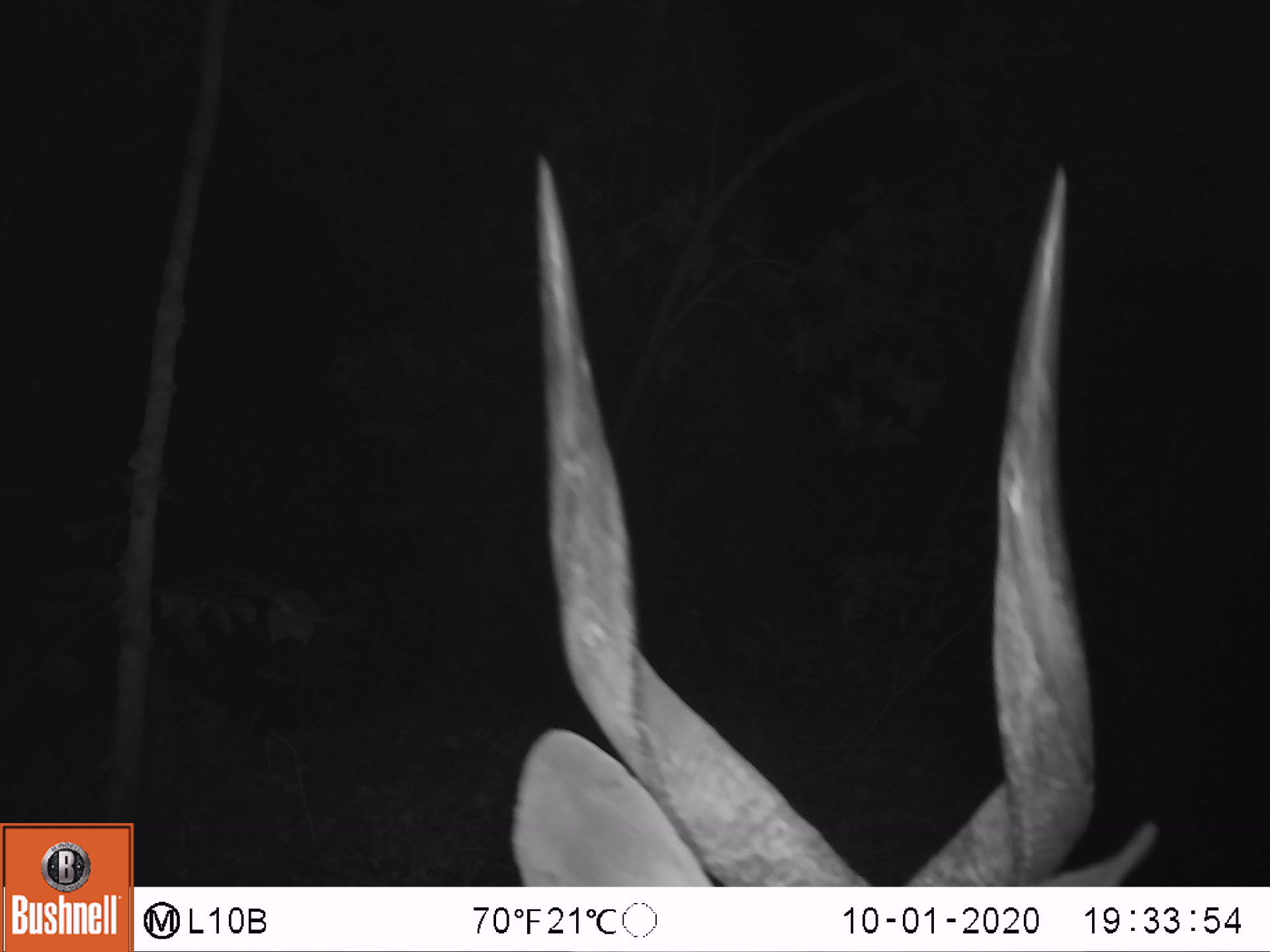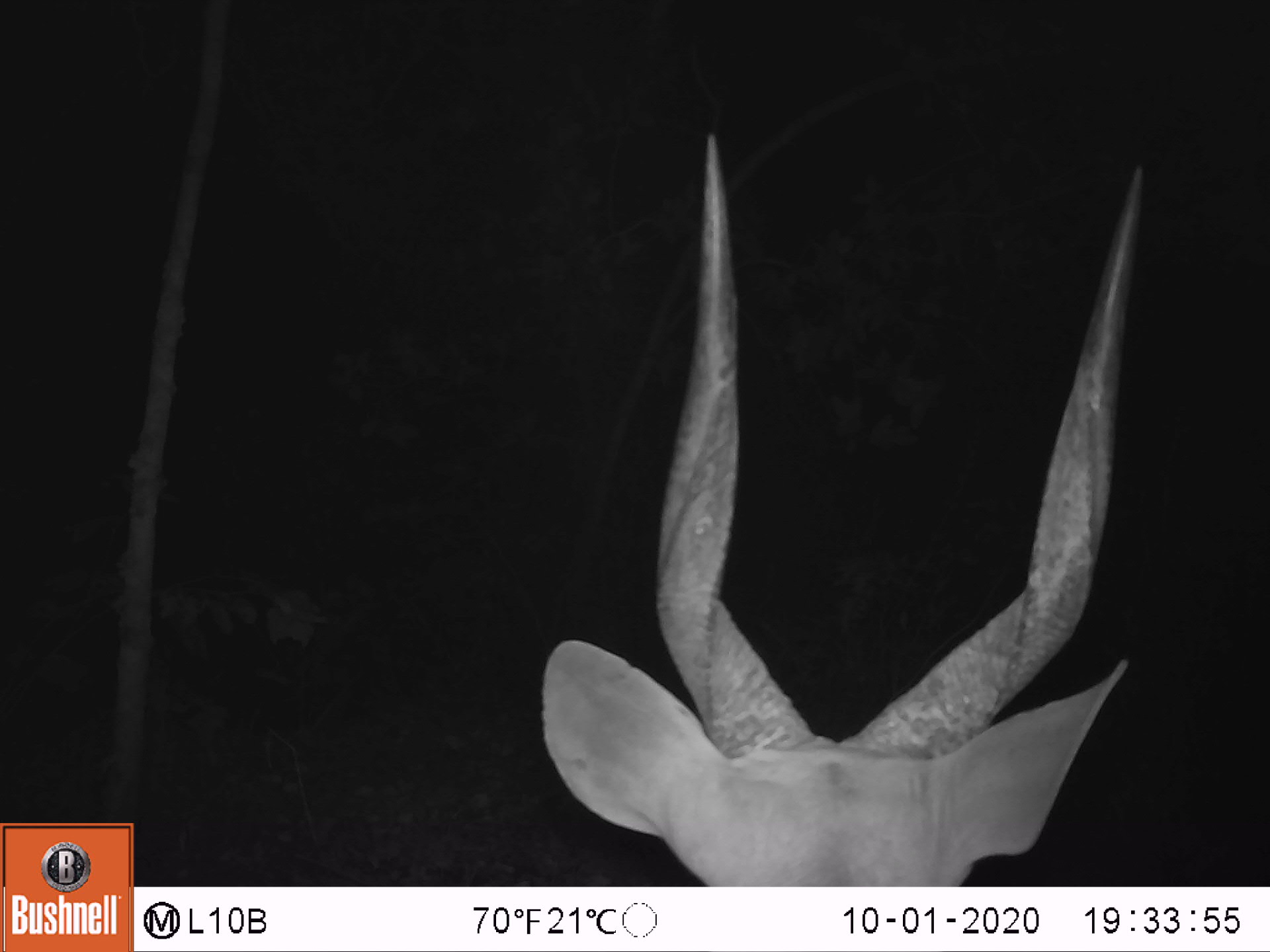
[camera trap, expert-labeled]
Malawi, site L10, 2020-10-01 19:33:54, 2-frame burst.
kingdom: Animalia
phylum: Chordata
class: Mammalia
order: Artiodactyla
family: Bovidae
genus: Tragelaphus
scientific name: Tragelaphus sylvaticus sylvaticus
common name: cape bushbuck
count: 1